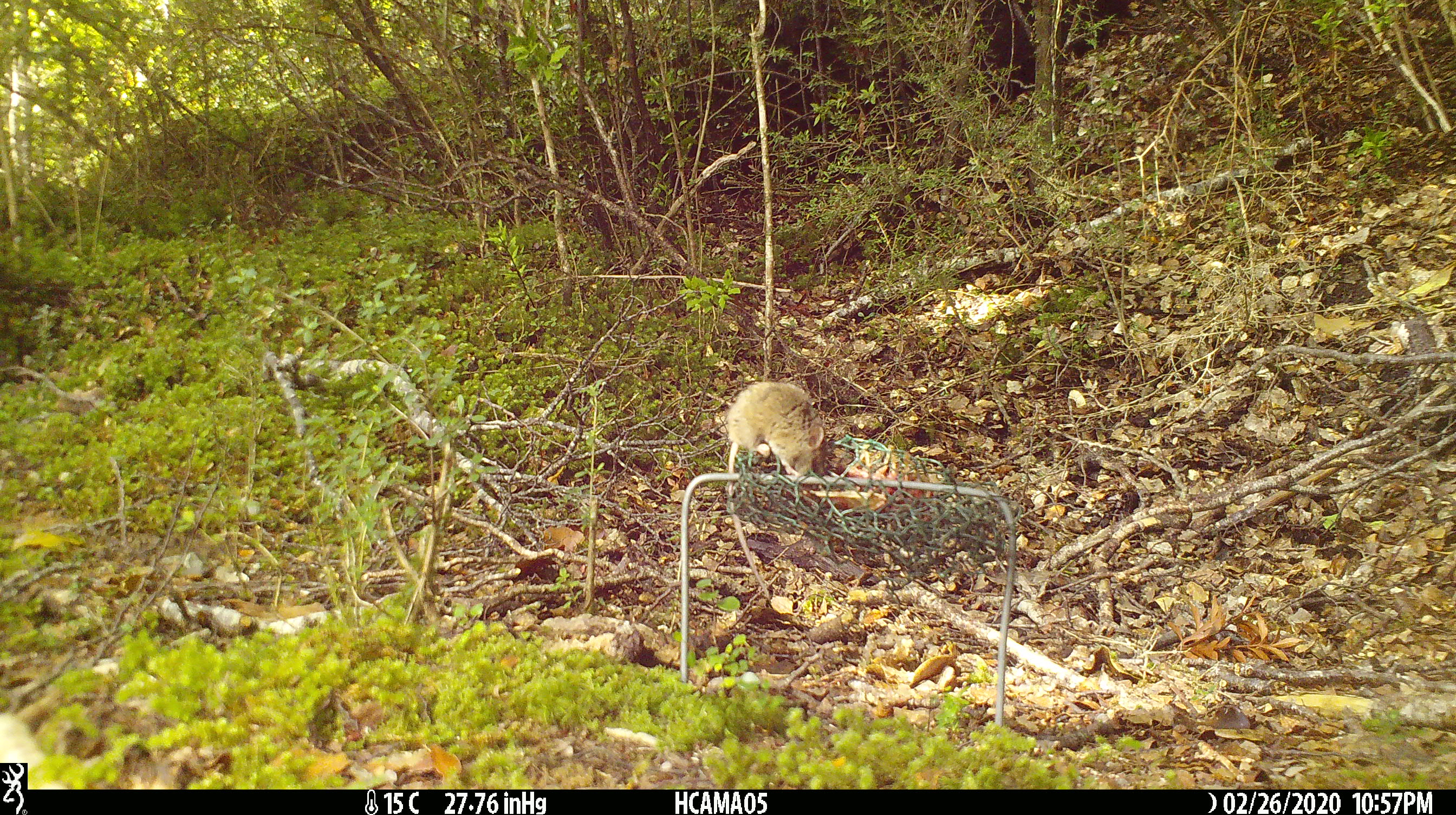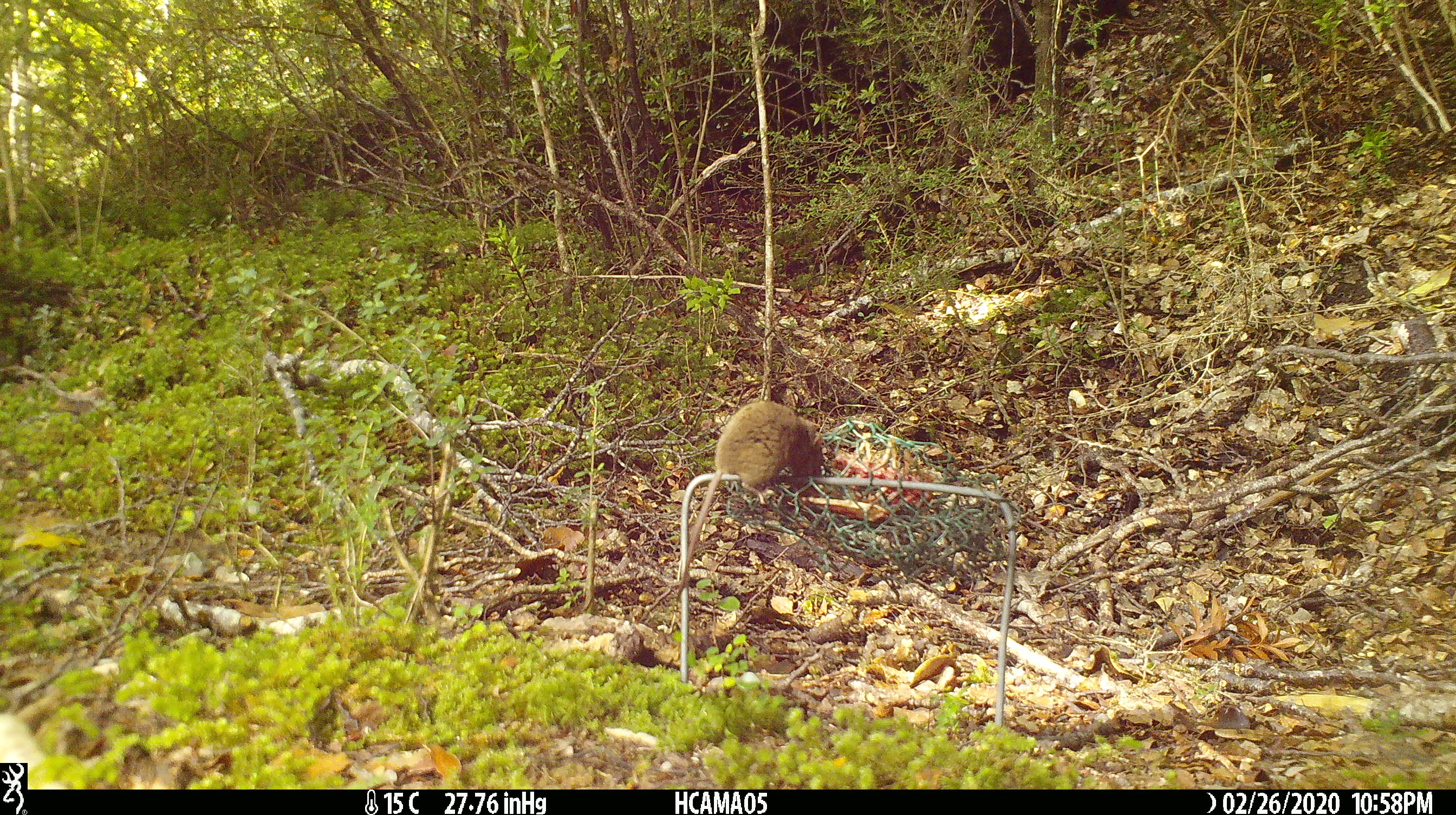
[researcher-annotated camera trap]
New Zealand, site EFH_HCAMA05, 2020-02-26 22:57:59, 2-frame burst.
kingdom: Animalia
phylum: Chordata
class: Mammalia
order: Rodentia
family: Muridae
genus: Mus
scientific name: Mus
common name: mouse